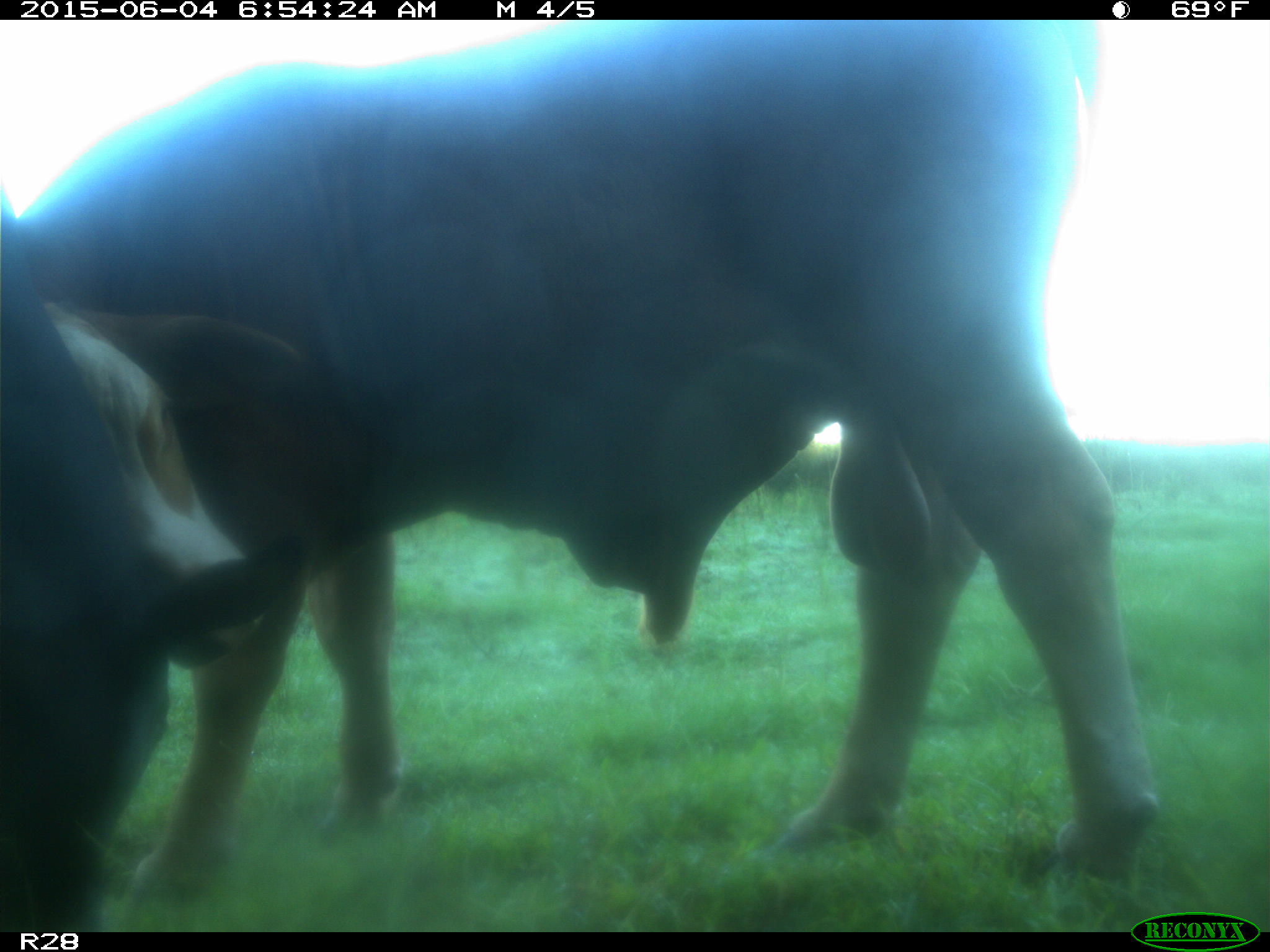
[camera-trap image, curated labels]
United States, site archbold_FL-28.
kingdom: Animalia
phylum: Chordata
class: Mammalia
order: Artiodactyla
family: Bovidae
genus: Bos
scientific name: Bos taurus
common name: domestic cow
Bos taurus (domestic cow).